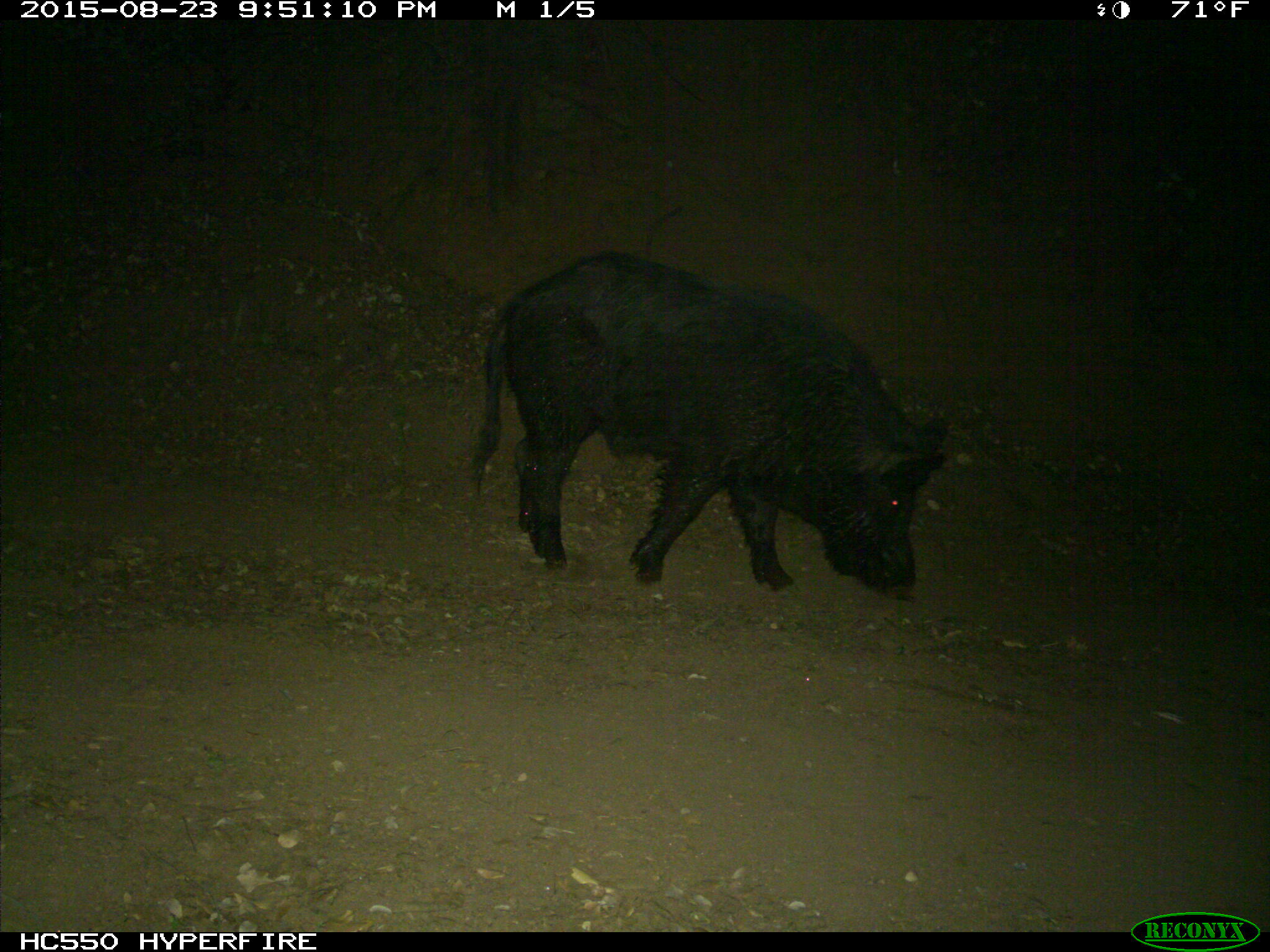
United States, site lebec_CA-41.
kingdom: Animalia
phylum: Chordata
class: Mammalia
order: Artiodactyla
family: Suidae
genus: Sus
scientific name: Sus scrofa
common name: wild boar